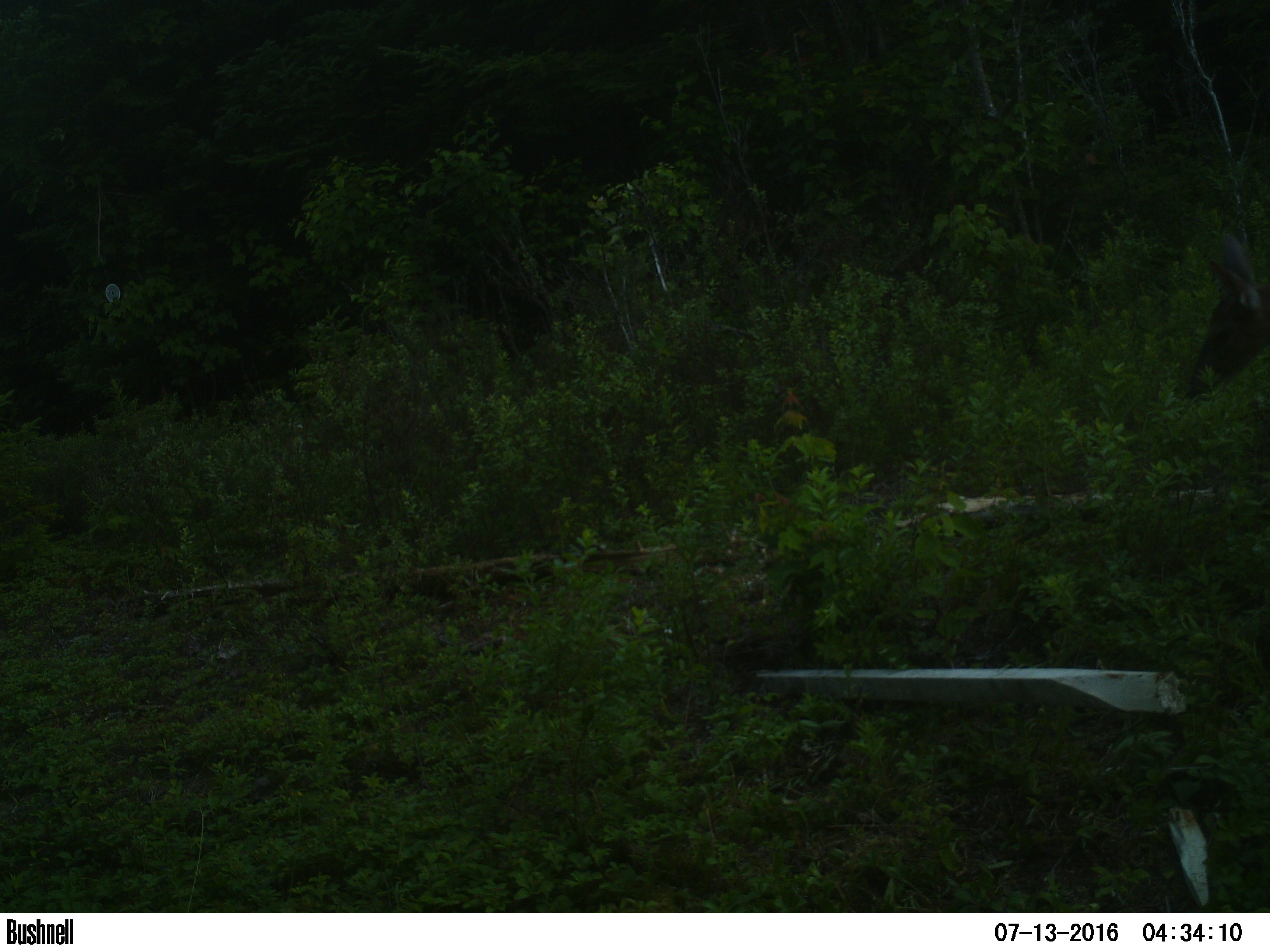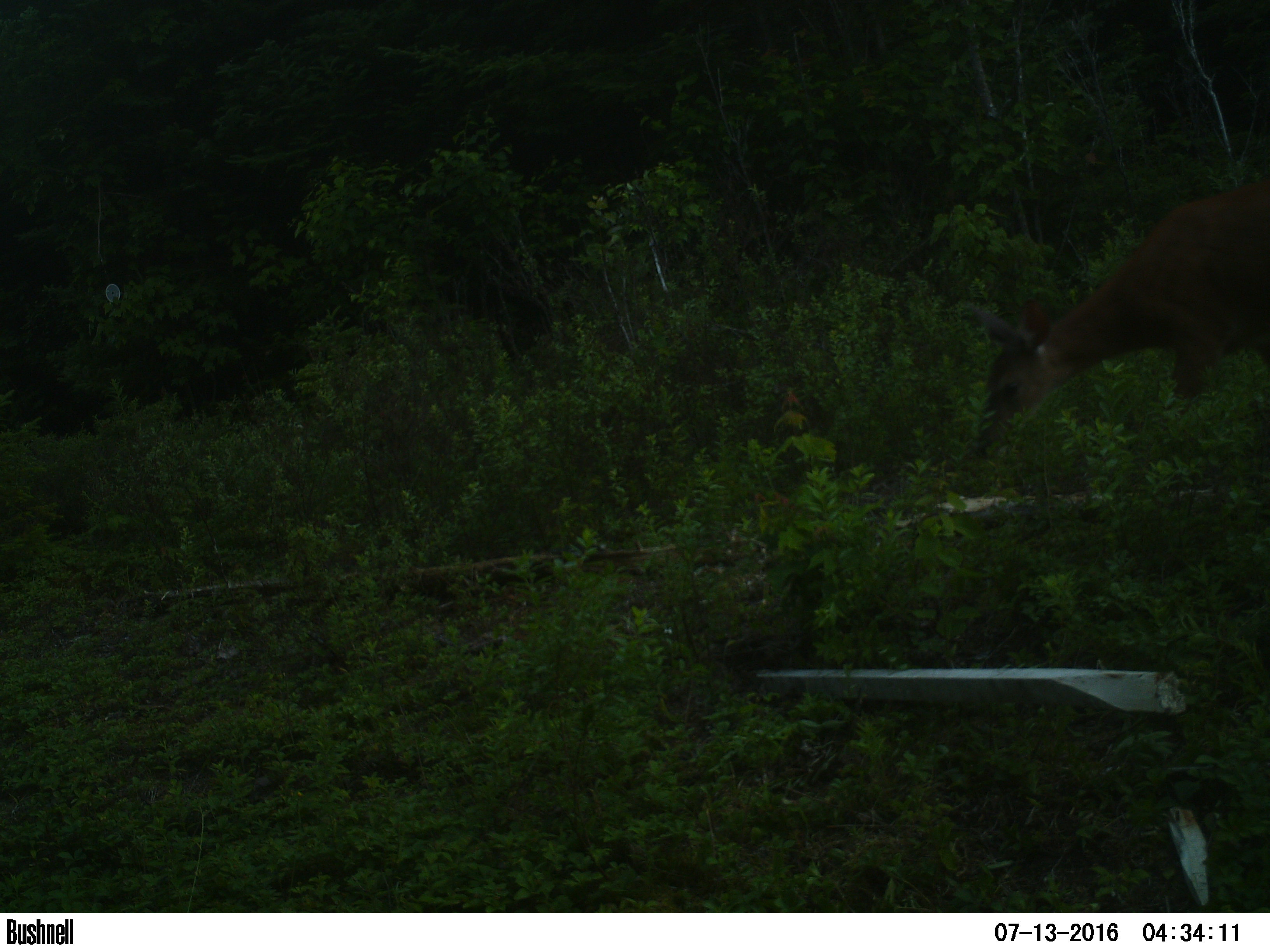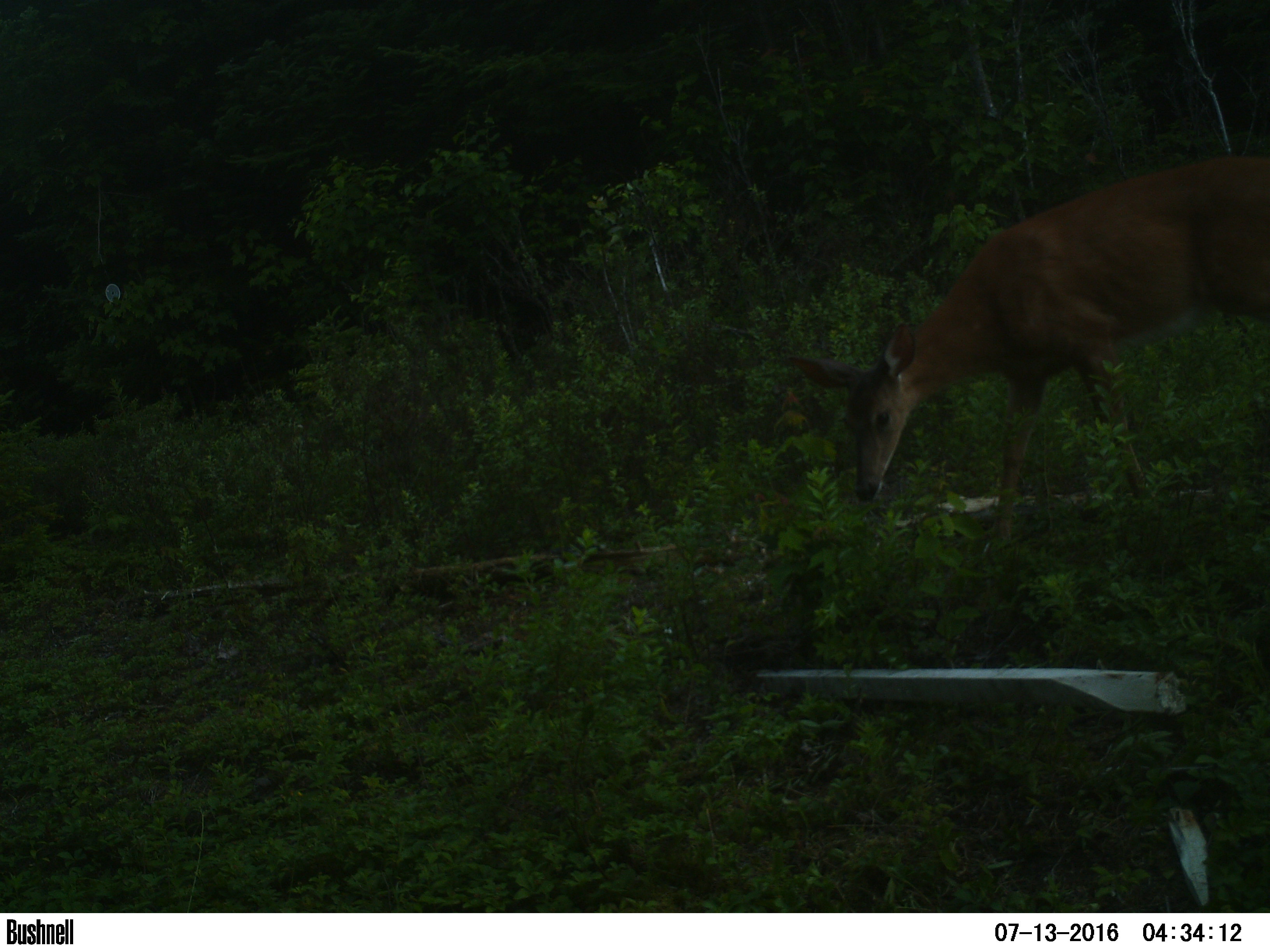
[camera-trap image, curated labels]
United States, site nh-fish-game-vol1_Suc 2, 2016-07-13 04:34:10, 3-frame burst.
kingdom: Animalia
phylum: Chordata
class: Mammalia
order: Artiodactyla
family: Cervidae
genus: Odocoileus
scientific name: Odocoileus virginianus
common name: white-tailed deer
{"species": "white-tailed deer (Odocoileus virginianus)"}